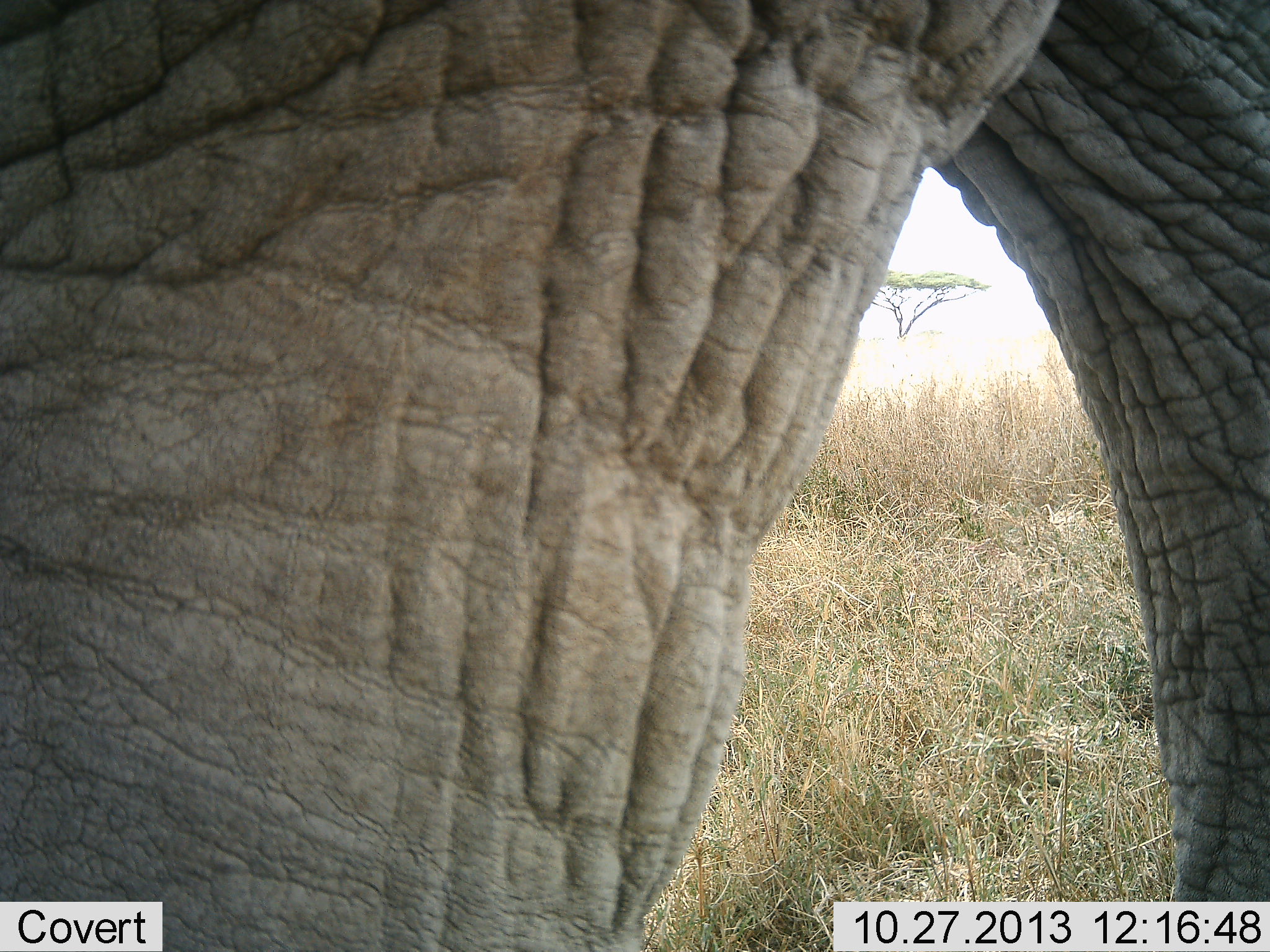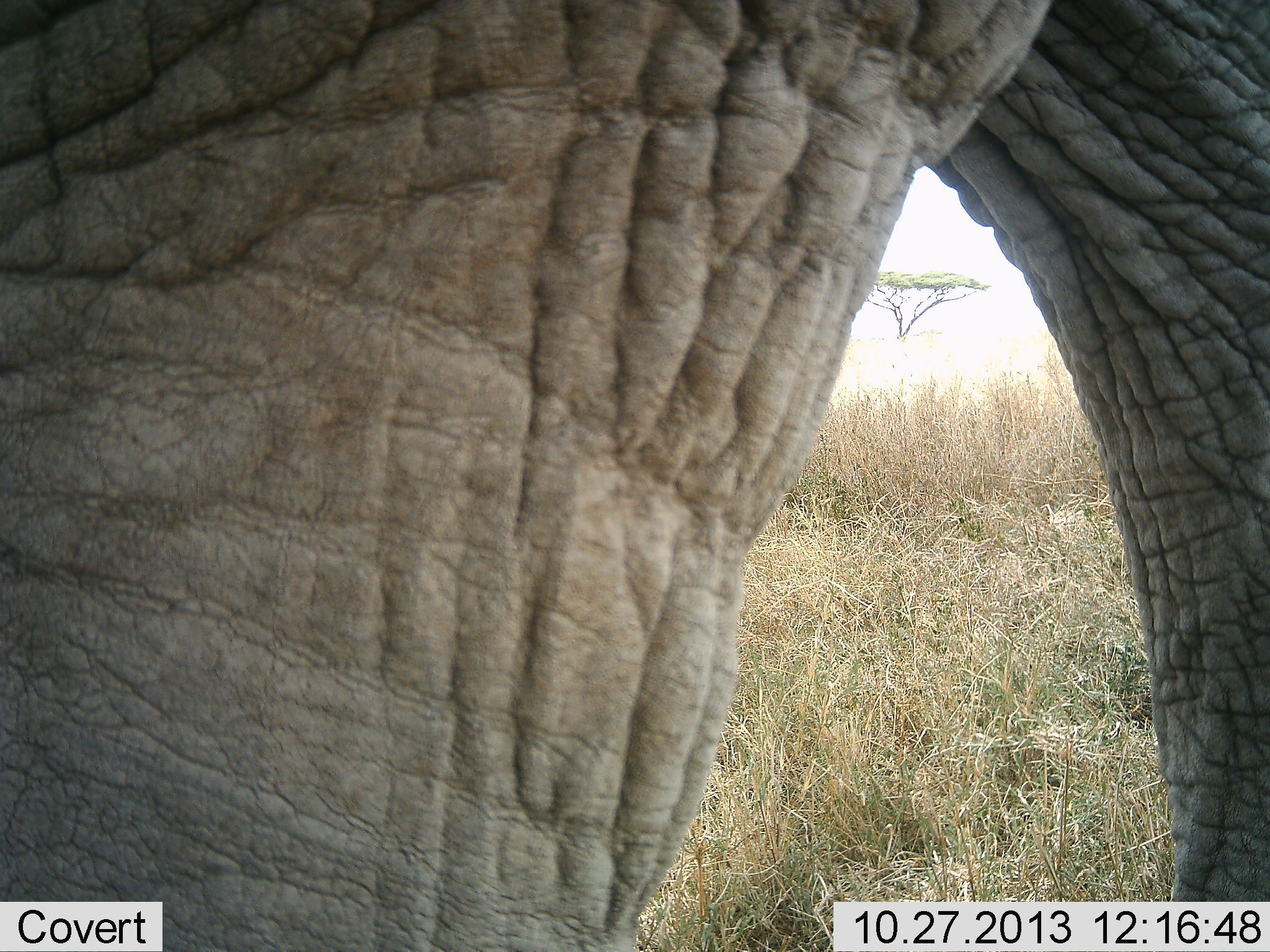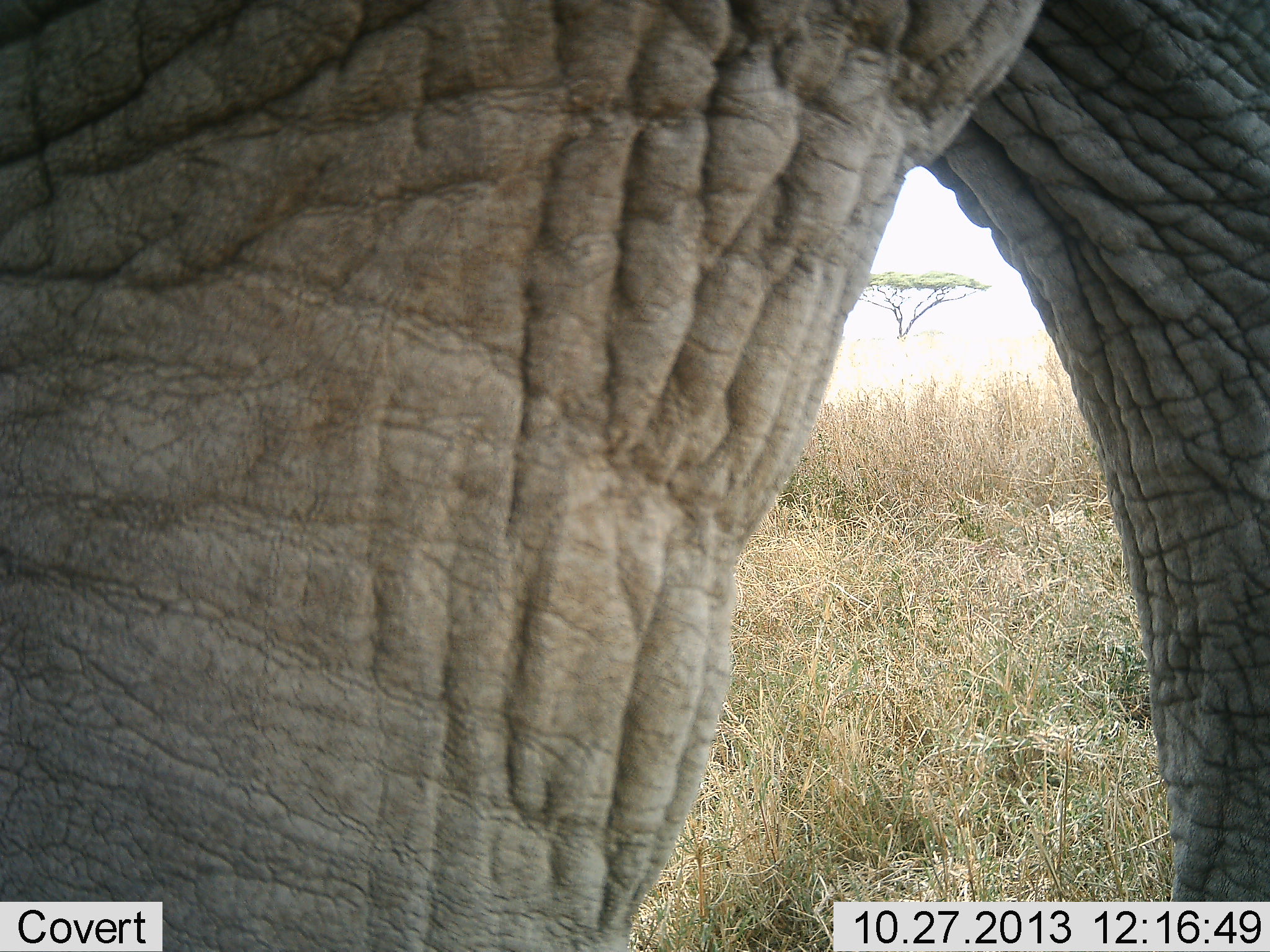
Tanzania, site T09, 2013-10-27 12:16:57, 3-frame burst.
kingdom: Animalia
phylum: Chordata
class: Mammalia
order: Proboscidea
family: Elephantidae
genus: Loxodonta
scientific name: Loxodonta africana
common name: african bush elephant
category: elephant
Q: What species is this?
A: Elephant (african bush elephant) (Loxodonta africana).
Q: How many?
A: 1.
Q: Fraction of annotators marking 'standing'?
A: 93%.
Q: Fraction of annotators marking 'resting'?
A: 0%.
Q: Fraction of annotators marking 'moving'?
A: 7%.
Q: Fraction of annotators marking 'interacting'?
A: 0%.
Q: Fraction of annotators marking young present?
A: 0%.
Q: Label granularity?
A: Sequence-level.